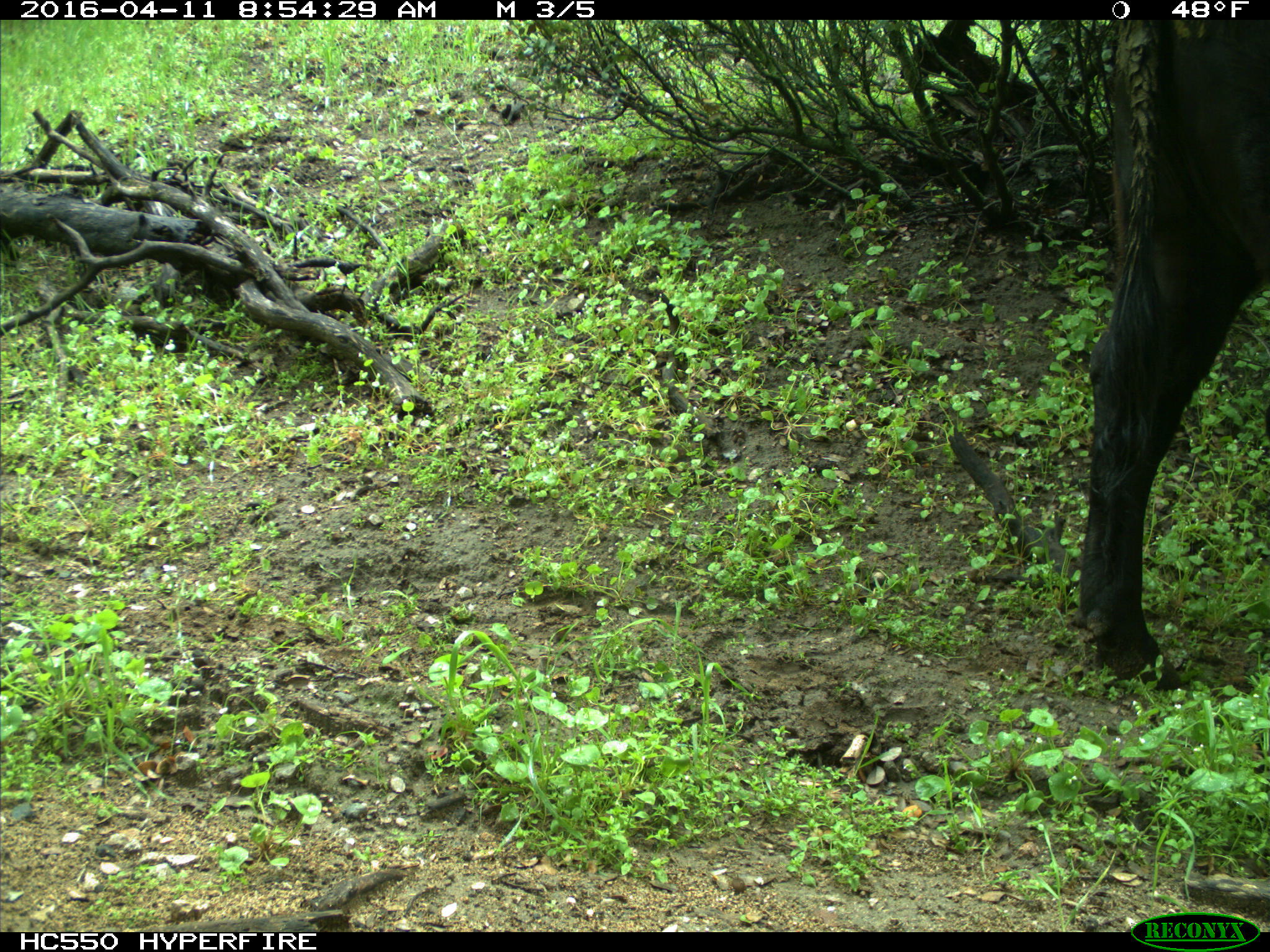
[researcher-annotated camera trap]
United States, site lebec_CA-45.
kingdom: Animalia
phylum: Chordata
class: Mammalia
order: Artiodactyla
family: Bovidae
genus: Bos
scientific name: Bos taurus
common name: domestic cow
Bos taurus (domestic cow).